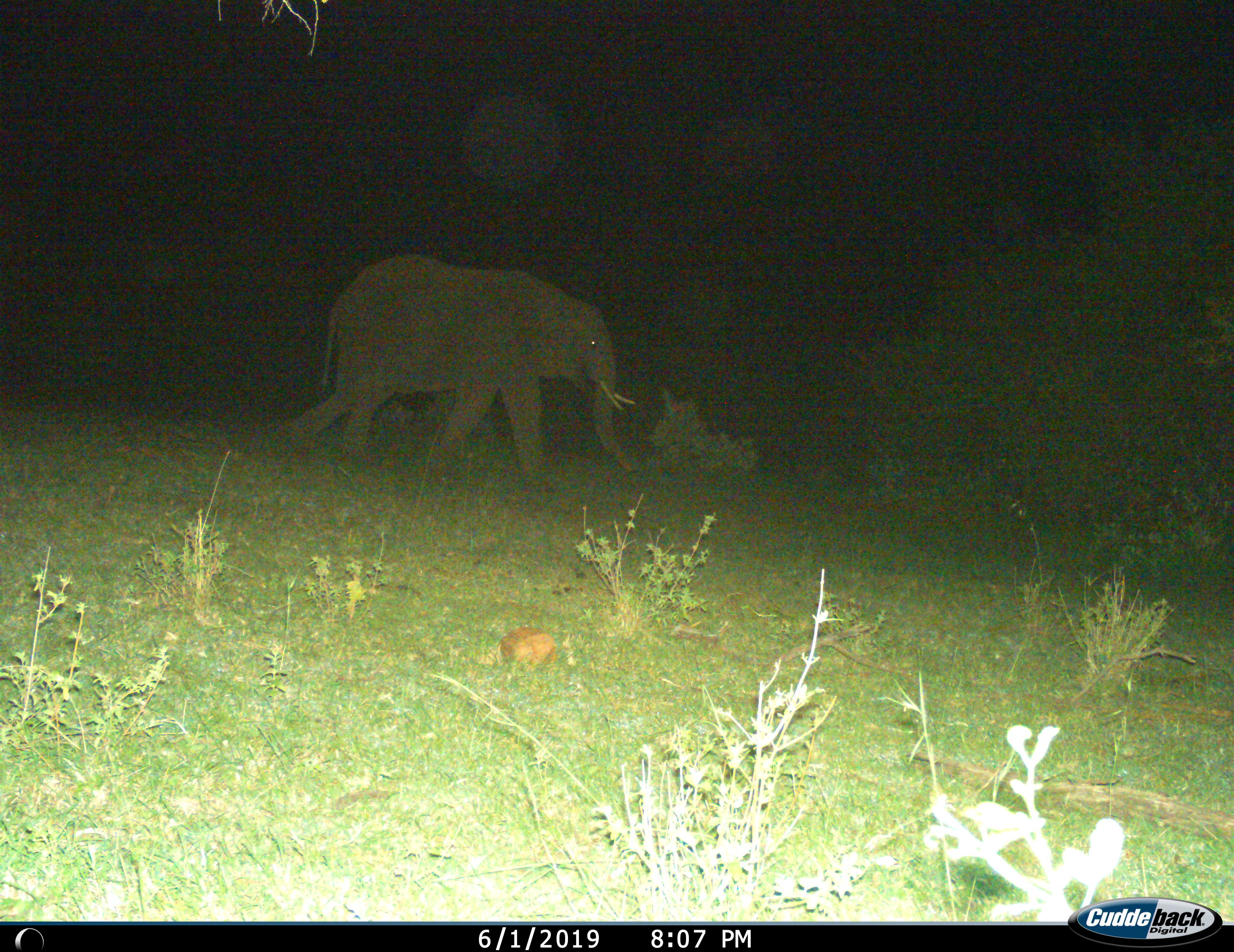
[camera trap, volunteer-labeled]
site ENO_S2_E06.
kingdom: Animalia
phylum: Chordata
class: Mammalia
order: Proboscidea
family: Elephantidae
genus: Loxodonta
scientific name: Loxodonta africana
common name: african bush elephant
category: elephant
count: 1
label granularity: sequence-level